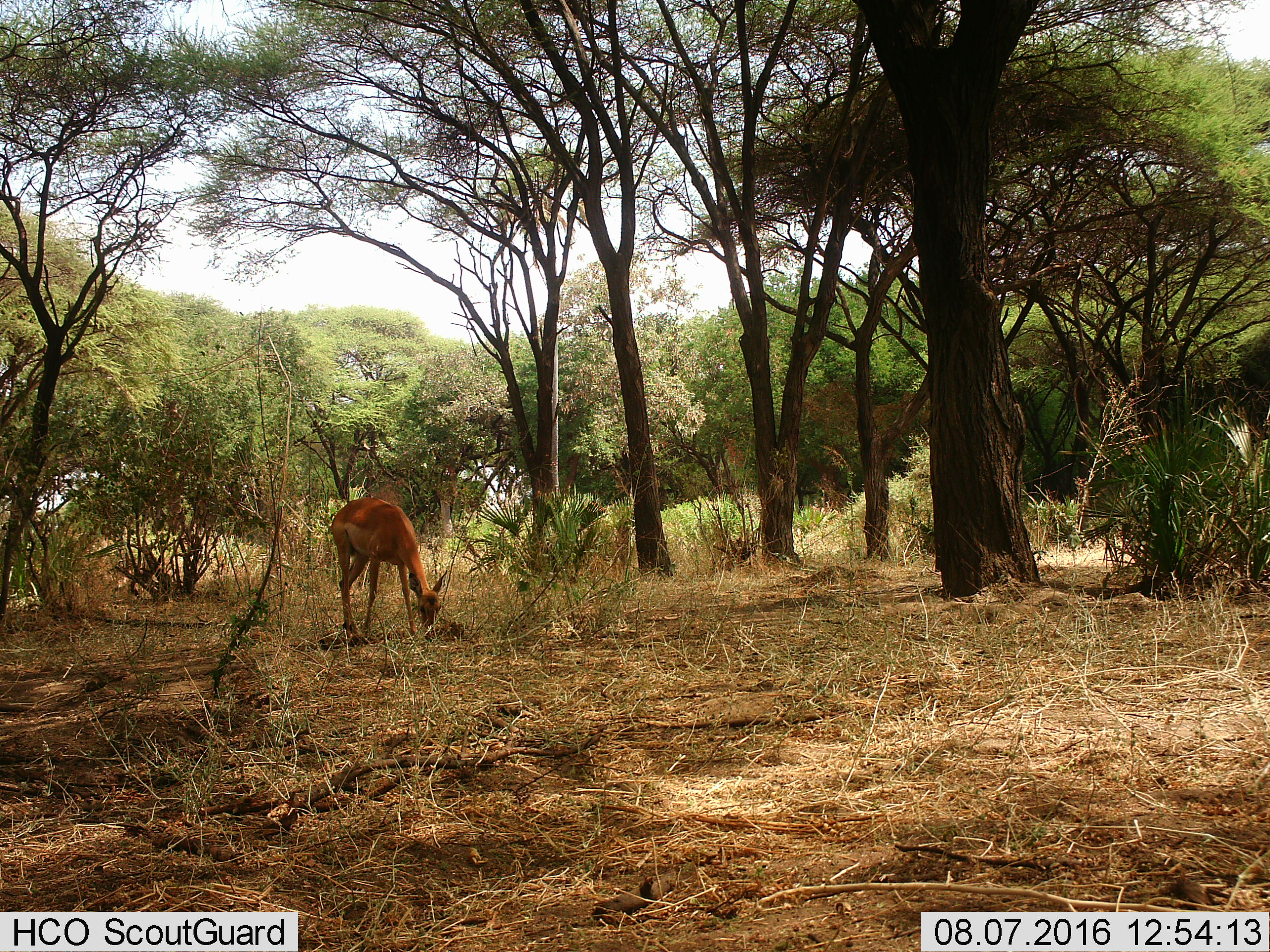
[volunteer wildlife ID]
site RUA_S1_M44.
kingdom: Animalia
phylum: Chordata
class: Mammalia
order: Artiodactyla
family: Bovidae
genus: Aepyceros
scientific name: Aepyceros melampus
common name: impala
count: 1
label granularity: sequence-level